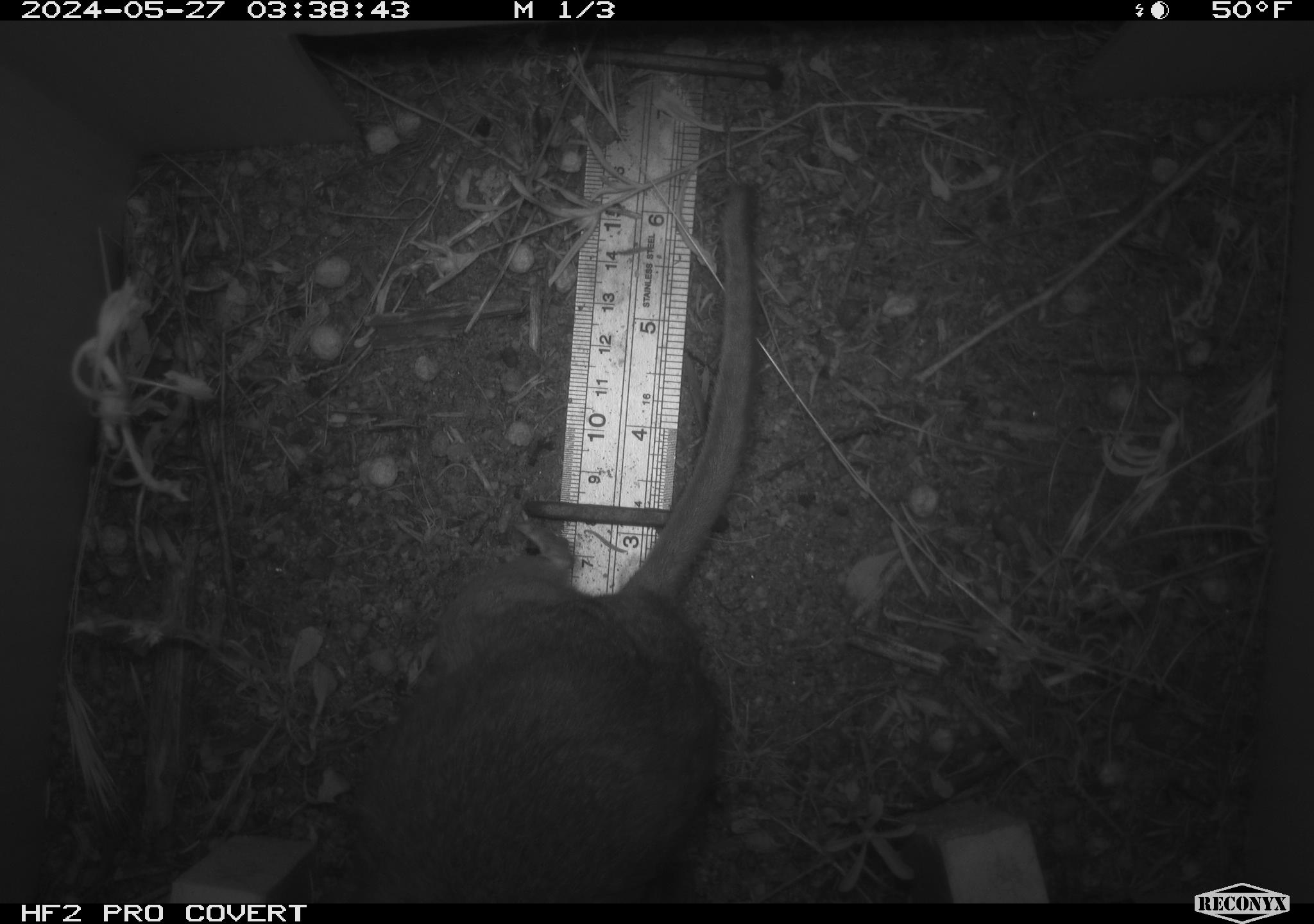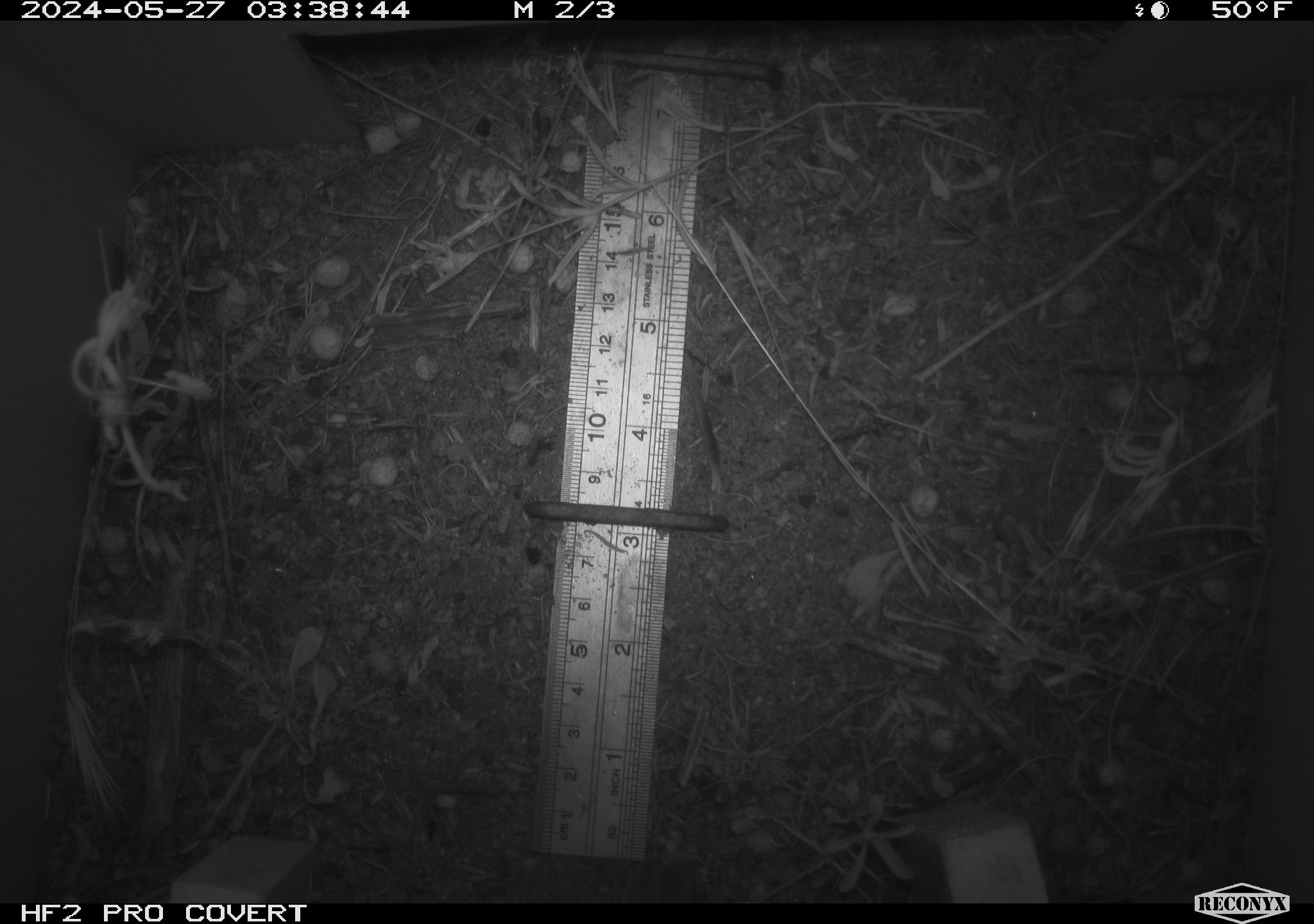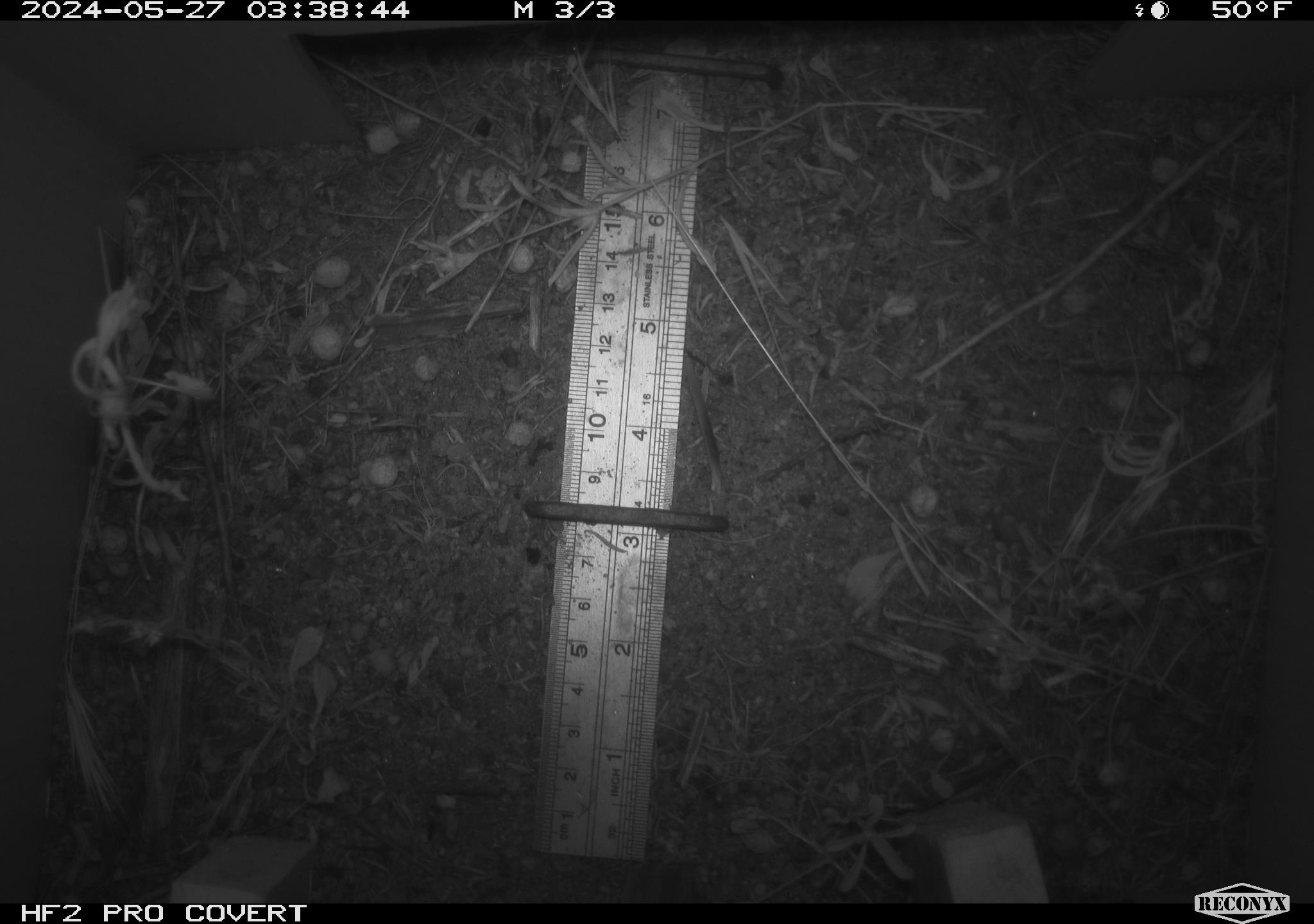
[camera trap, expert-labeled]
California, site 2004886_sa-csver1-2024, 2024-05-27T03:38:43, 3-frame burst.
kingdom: Animalia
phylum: Chordata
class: Mammalia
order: Rodentia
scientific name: Rodentia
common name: rodent